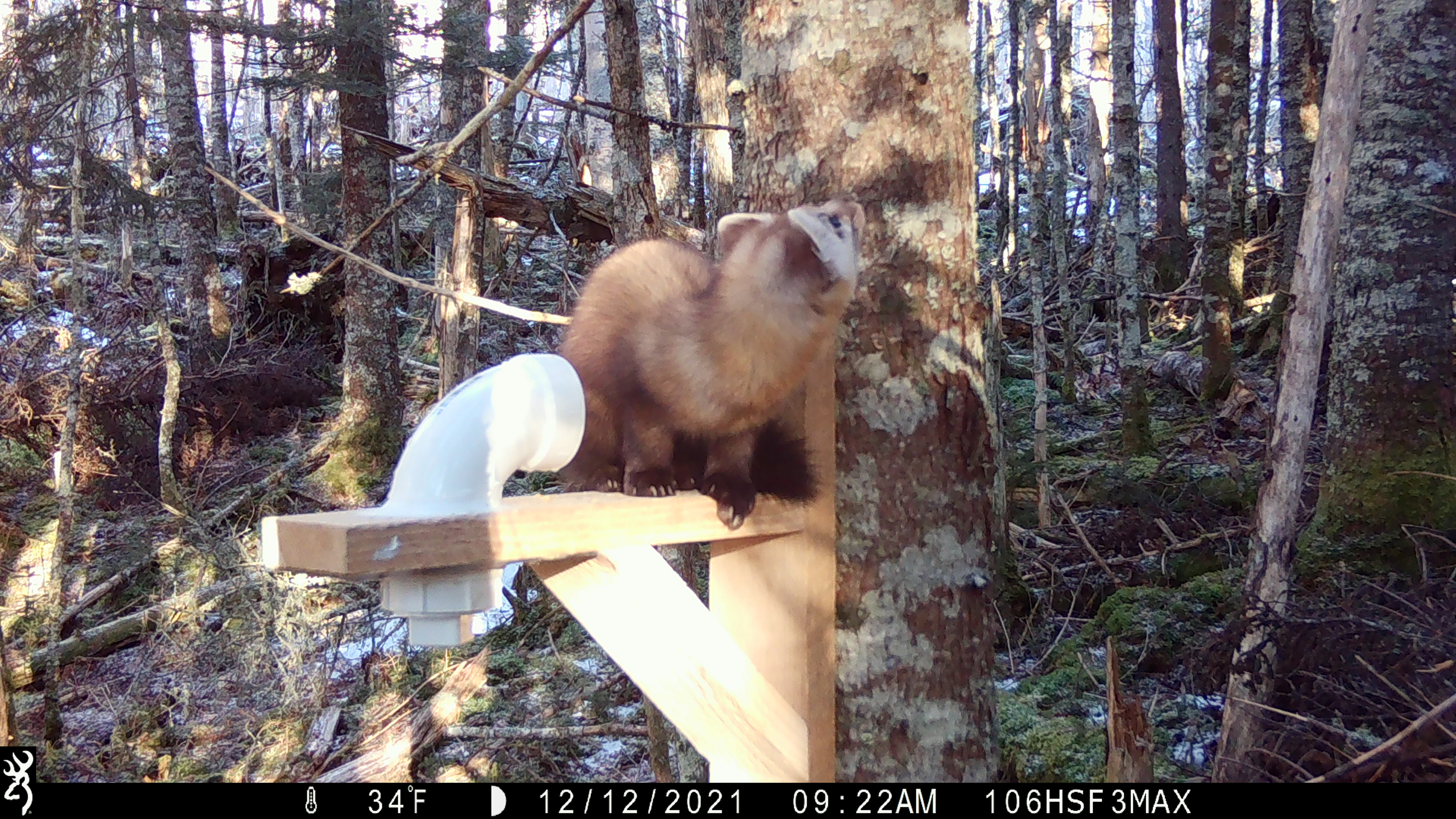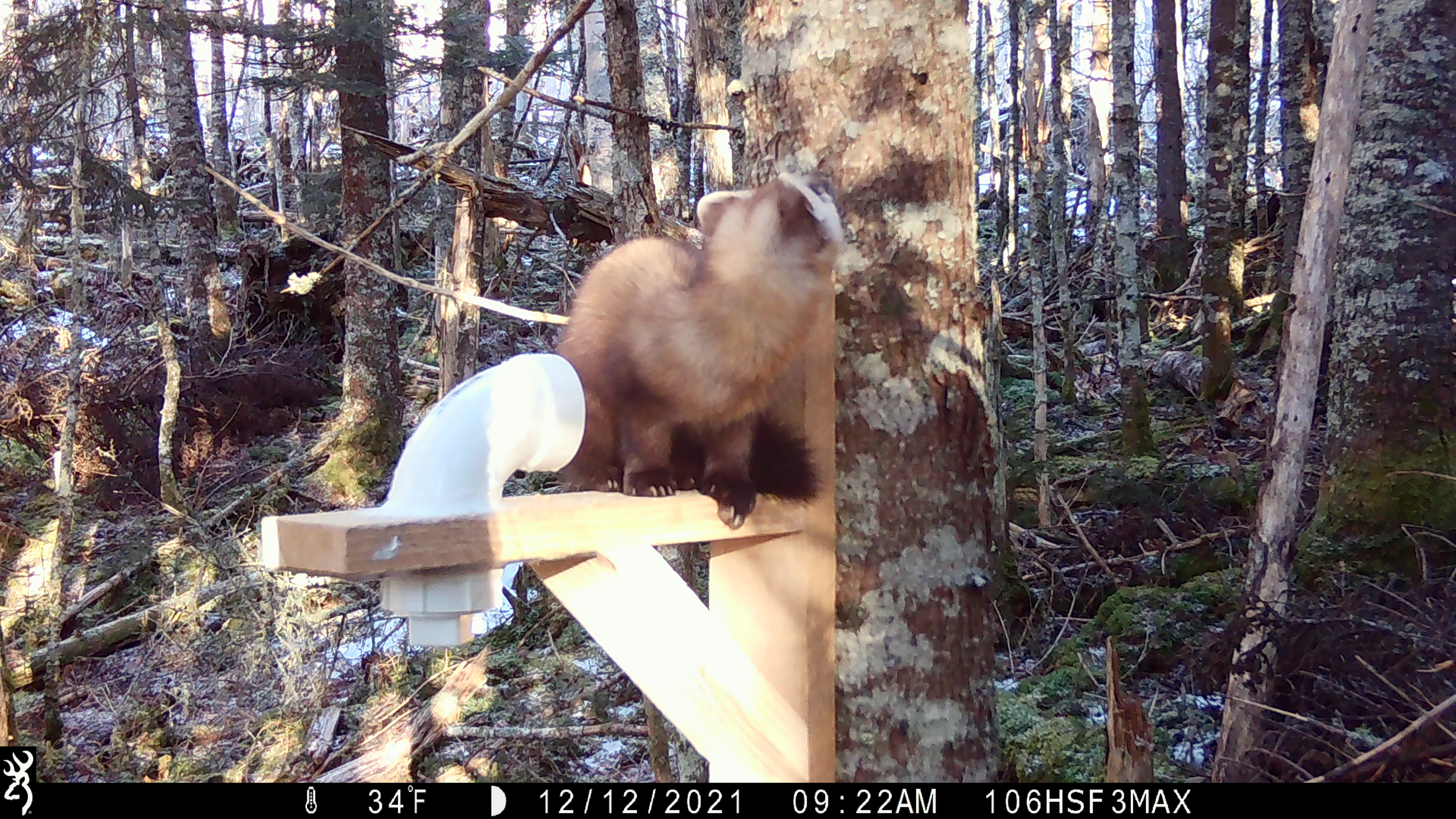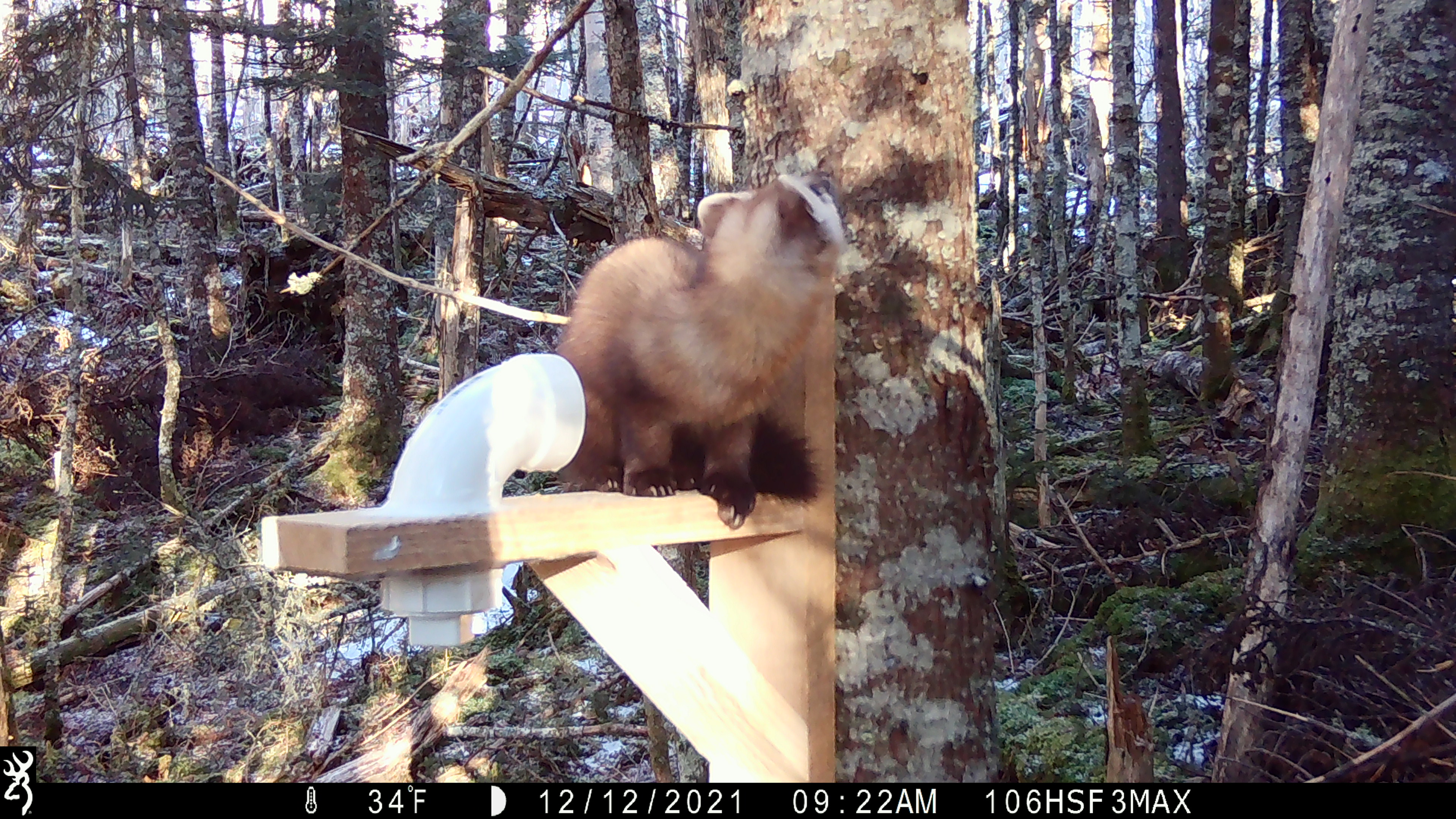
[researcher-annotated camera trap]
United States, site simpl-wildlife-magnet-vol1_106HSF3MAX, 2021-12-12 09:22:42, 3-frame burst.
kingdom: Animalia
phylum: Chordata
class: Mammalia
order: Carnivora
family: Mustelidae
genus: Martes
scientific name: Martes americana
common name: american marten